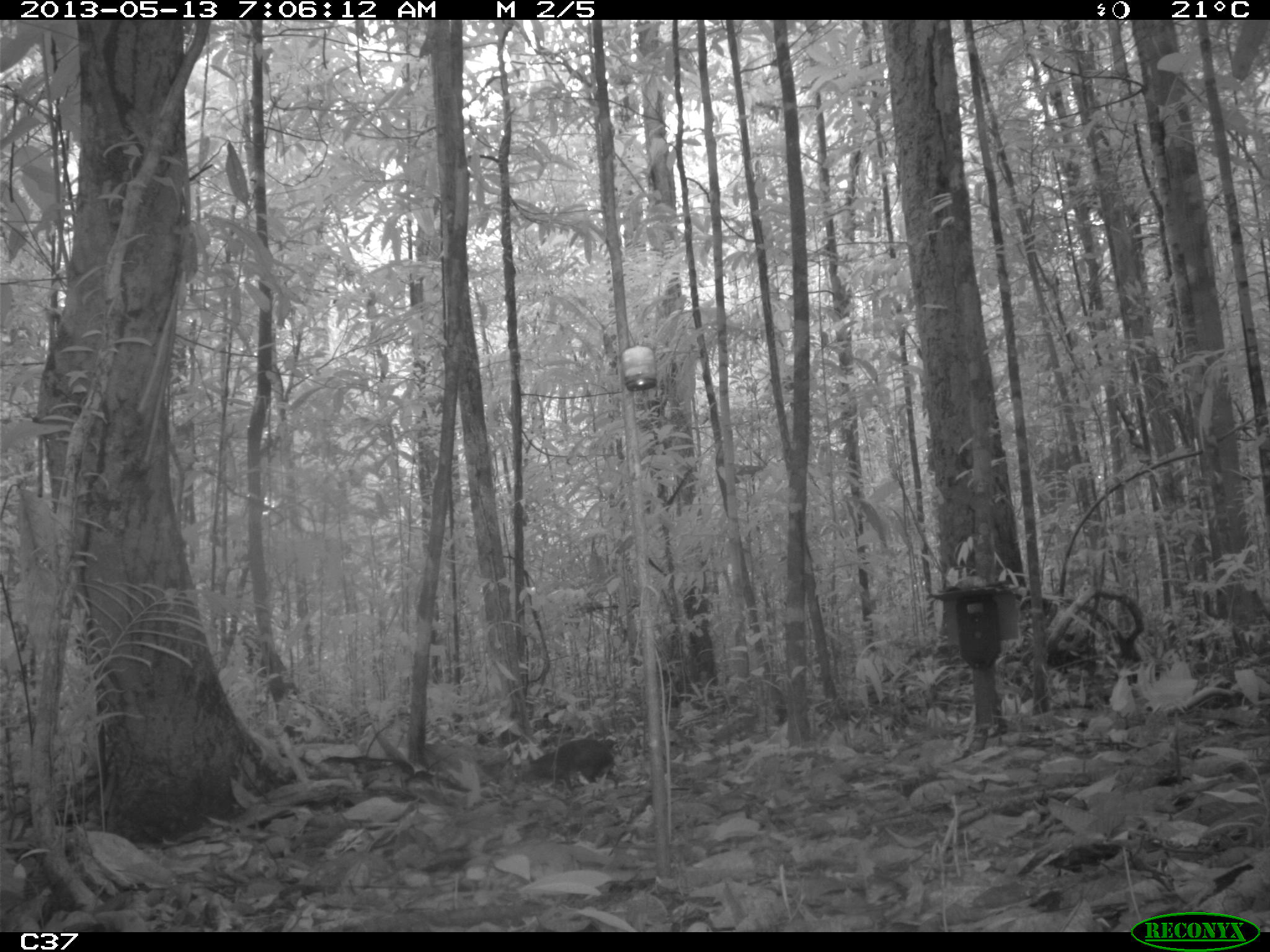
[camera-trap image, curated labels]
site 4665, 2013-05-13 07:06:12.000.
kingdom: Animalia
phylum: Chordata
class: Mammalia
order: Rodentia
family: Dasyproctidae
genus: Myoprocta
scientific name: Myoprocta pratti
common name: green acouchi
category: myoprocta pratii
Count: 1.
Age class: adult.